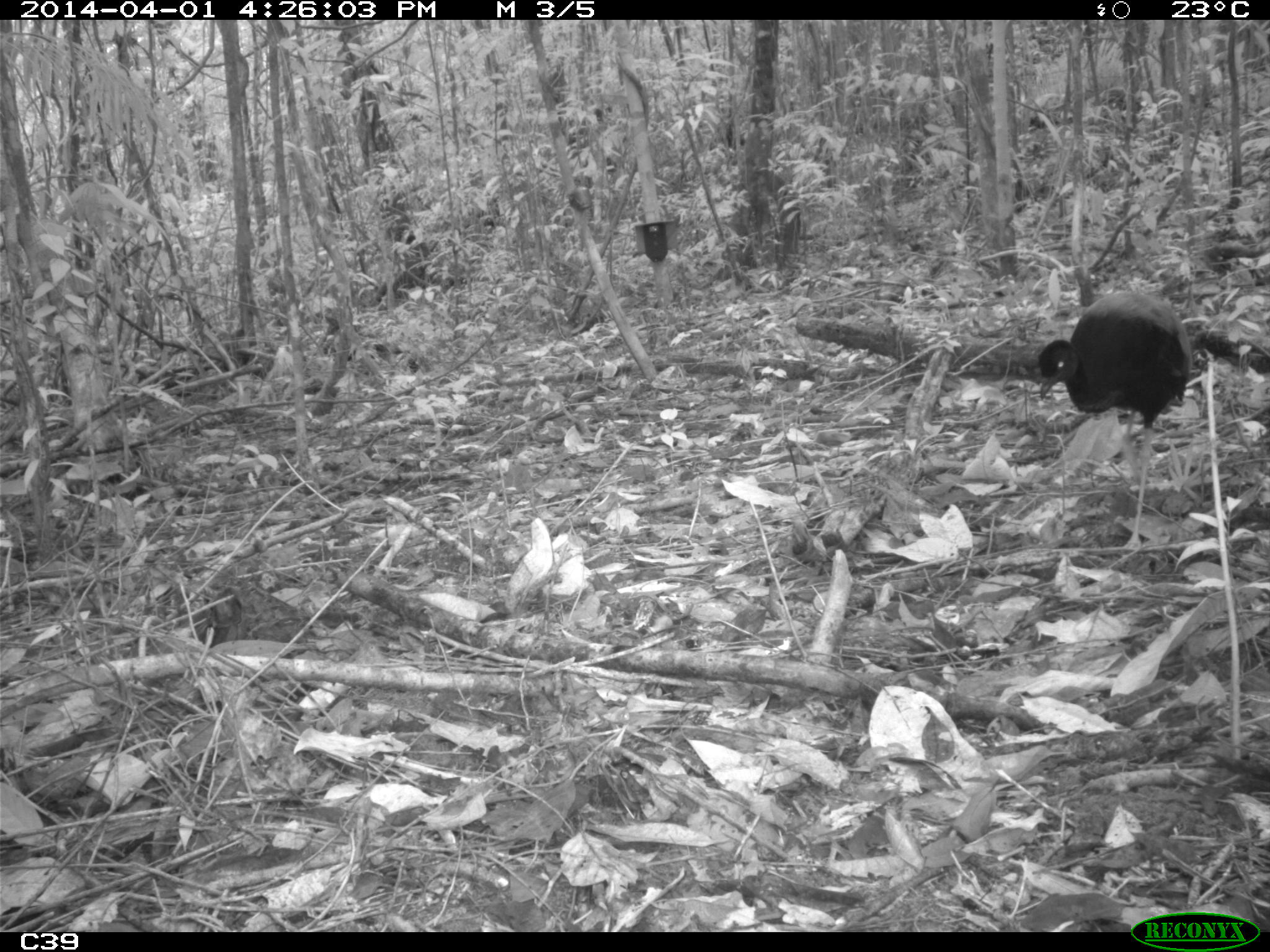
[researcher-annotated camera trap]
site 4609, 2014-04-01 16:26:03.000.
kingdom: Animalia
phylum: Chordata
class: Aves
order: Gruiformes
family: Psophiidae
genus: Psophia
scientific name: Psophia crepitans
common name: gray-winged trumpeter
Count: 3.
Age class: adult.